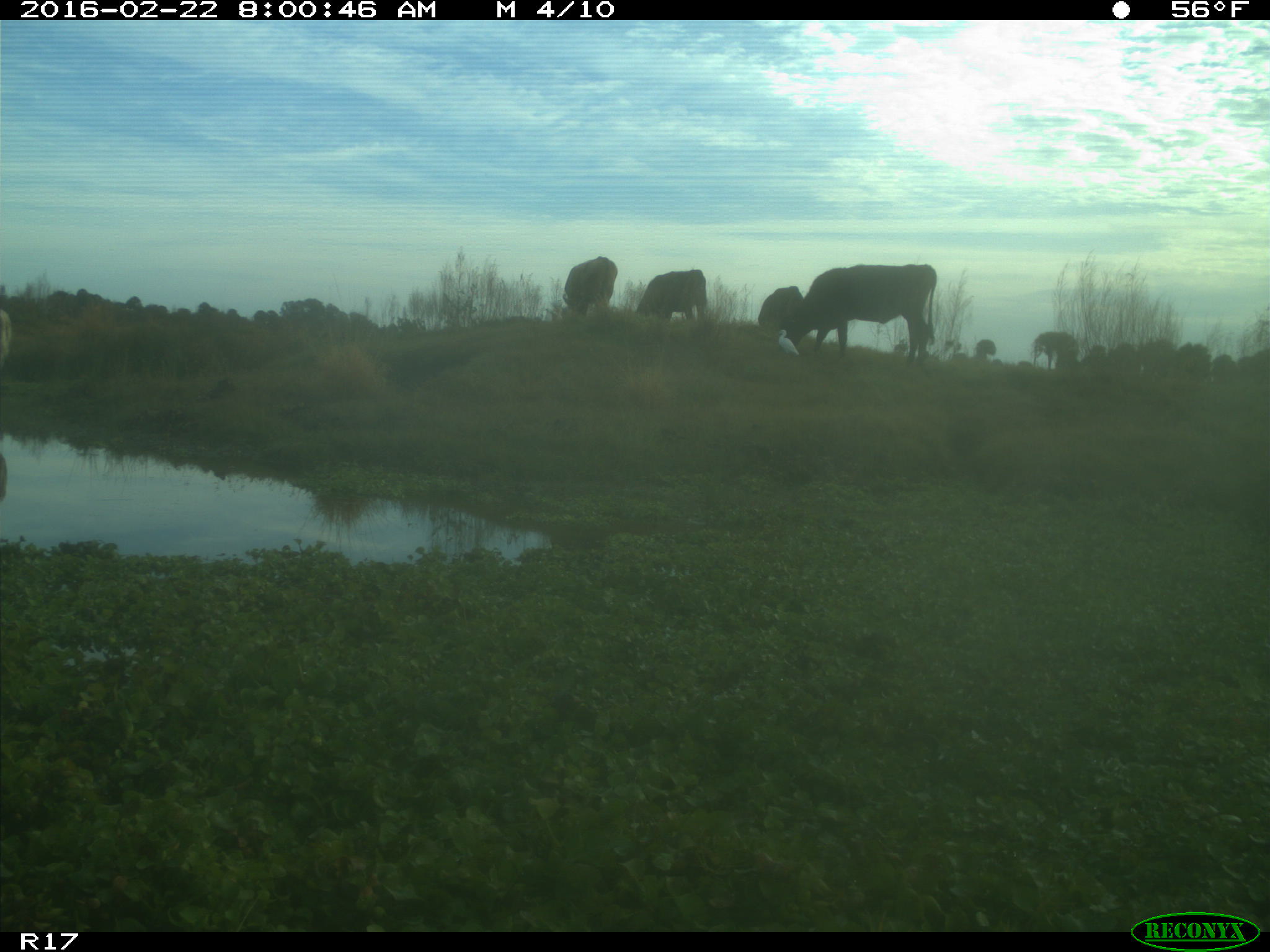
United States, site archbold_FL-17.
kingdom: Animalia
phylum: Chordata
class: Mammalia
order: Artiodactyla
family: Bovidae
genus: Bos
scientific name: Bos taurus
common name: domestic cow